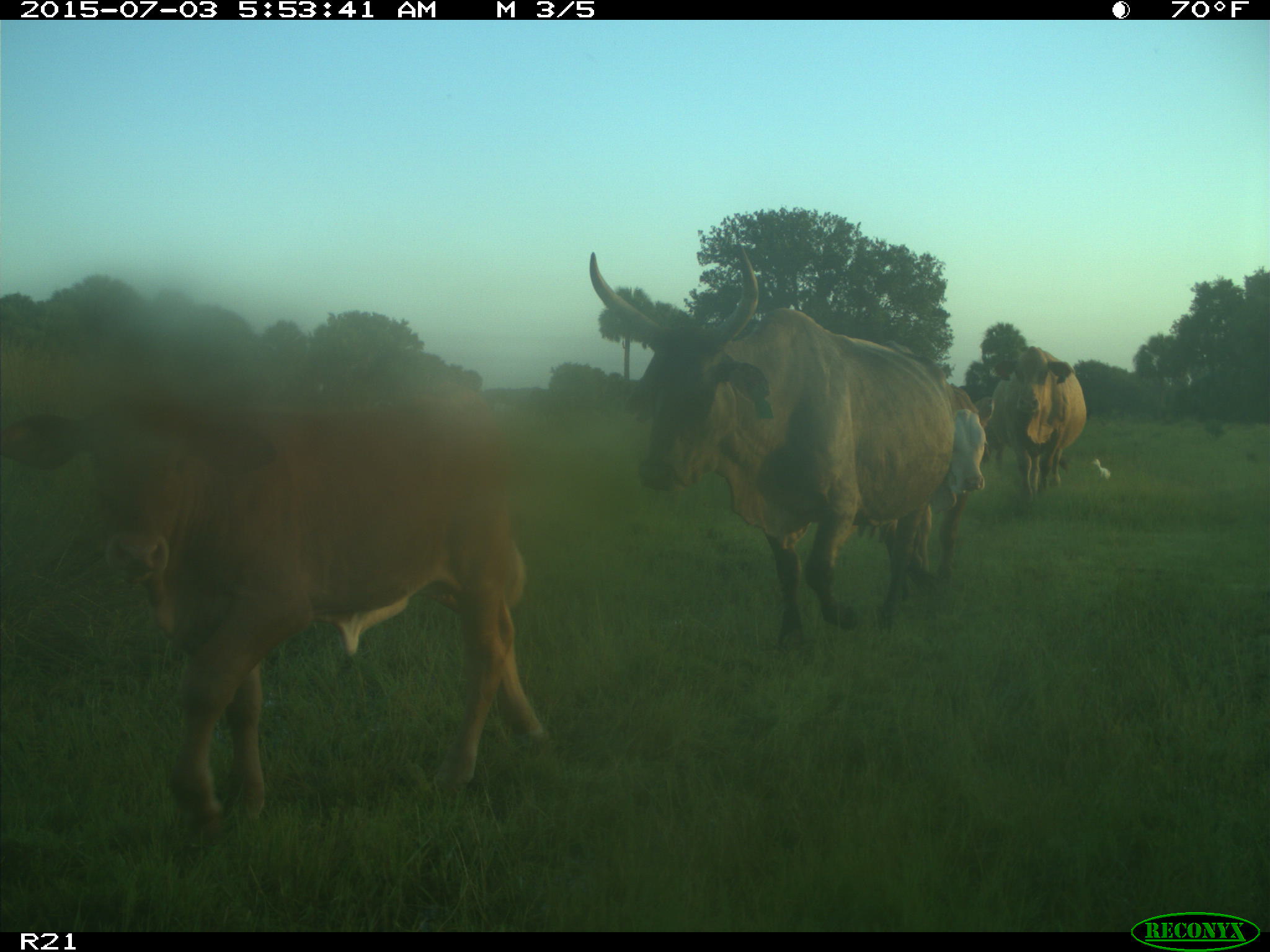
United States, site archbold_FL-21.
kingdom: Animalia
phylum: Chordata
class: Mammalia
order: Artiodactyla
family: Bovidae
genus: Bos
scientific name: Bos taurus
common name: domestic cow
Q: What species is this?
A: Bos taurus (domestic cow).